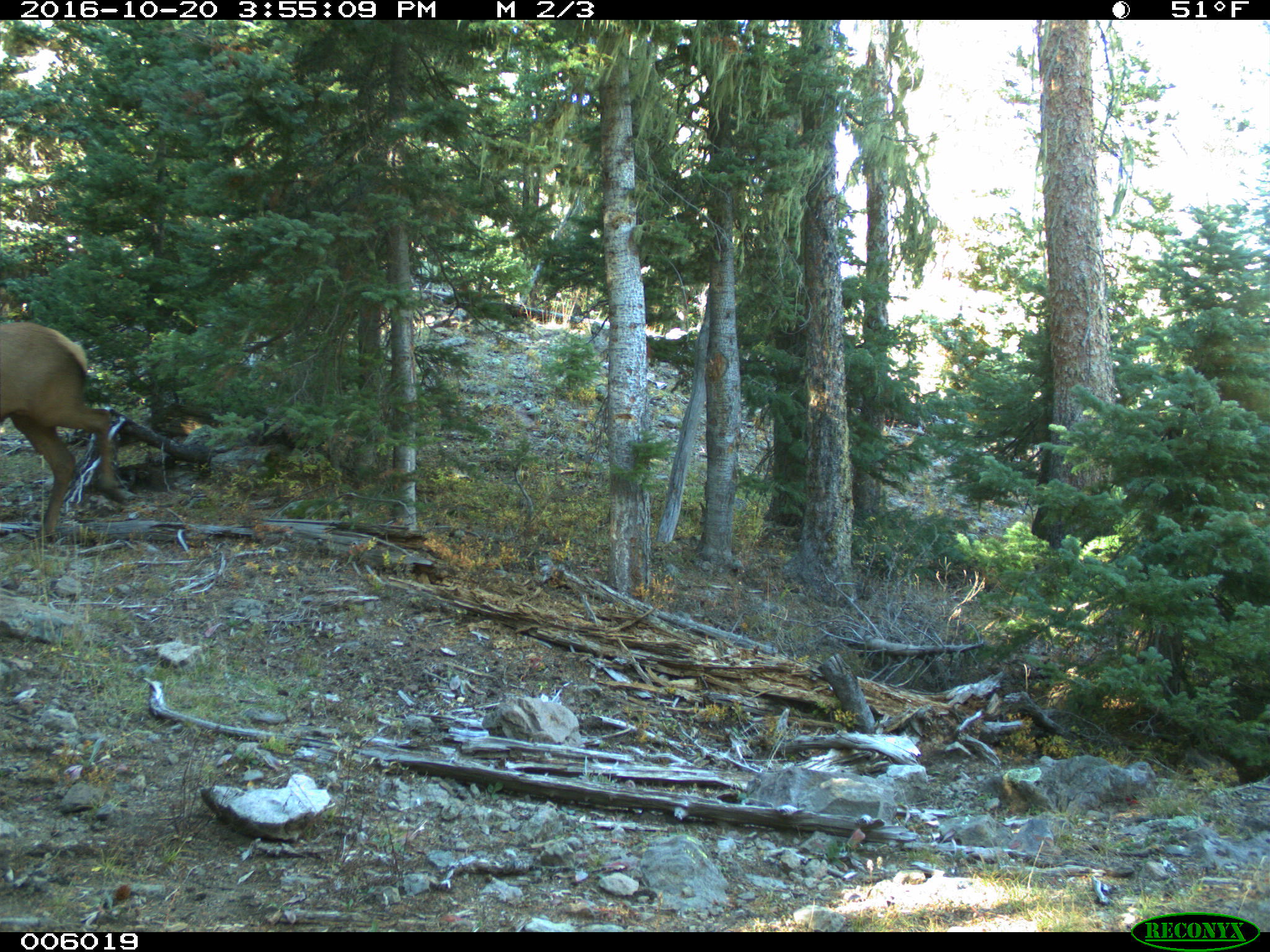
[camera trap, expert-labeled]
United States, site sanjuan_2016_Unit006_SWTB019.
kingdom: Animalia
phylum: Chordata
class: Mammalia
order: Artiodactyla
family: Cervidae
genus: Cervus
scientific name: Cervus elaphus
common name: red deer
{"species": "Cervus elaphus (red deer)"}